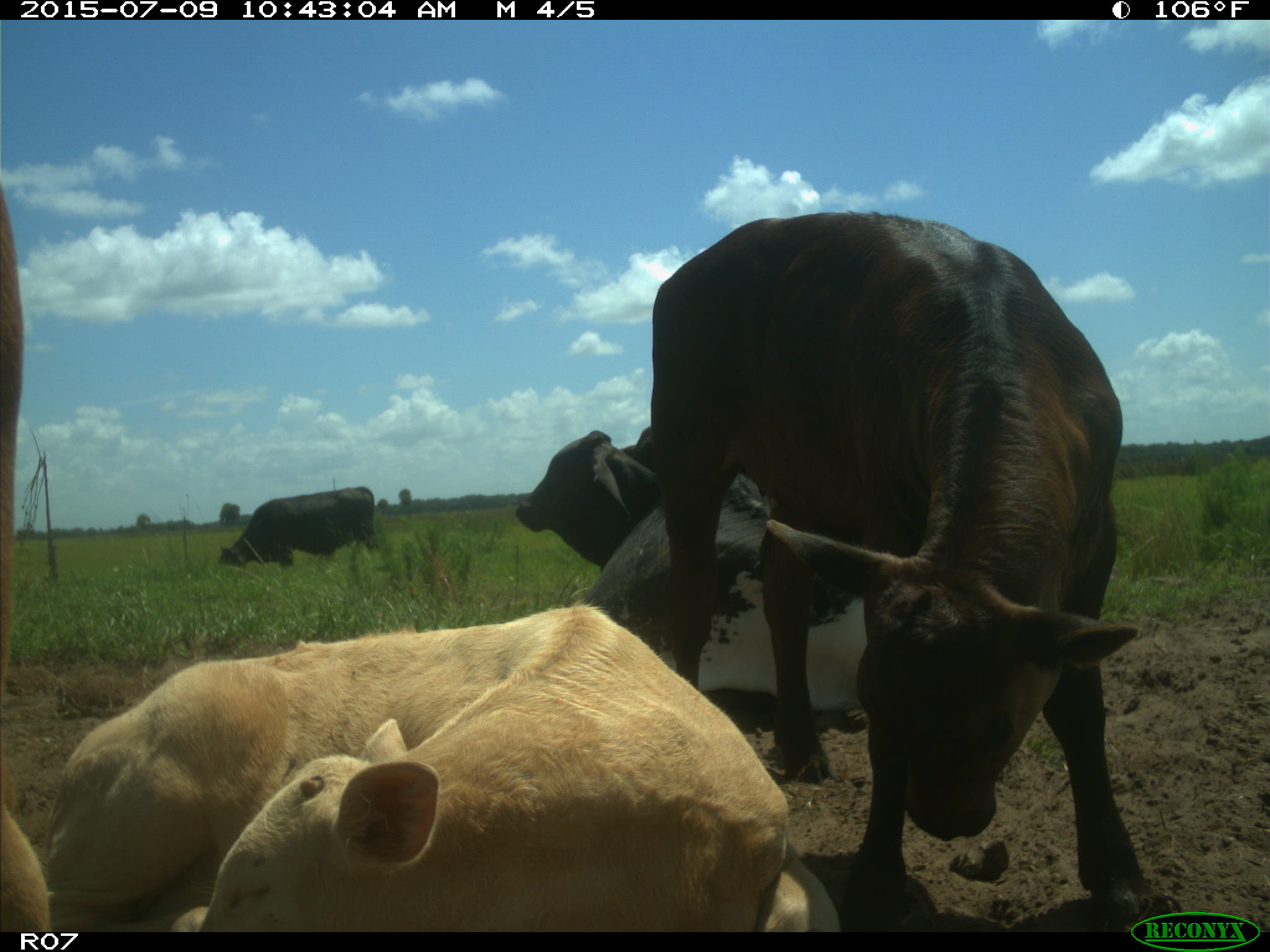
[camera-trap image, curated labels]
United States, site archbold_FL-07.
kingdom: Animalia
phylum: Chordata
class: Mammalia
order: Artiodactyla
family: Bovidae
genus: Bos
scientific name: Bos taurus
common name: domestic cow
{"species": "Bos taurus (domestic cow)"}